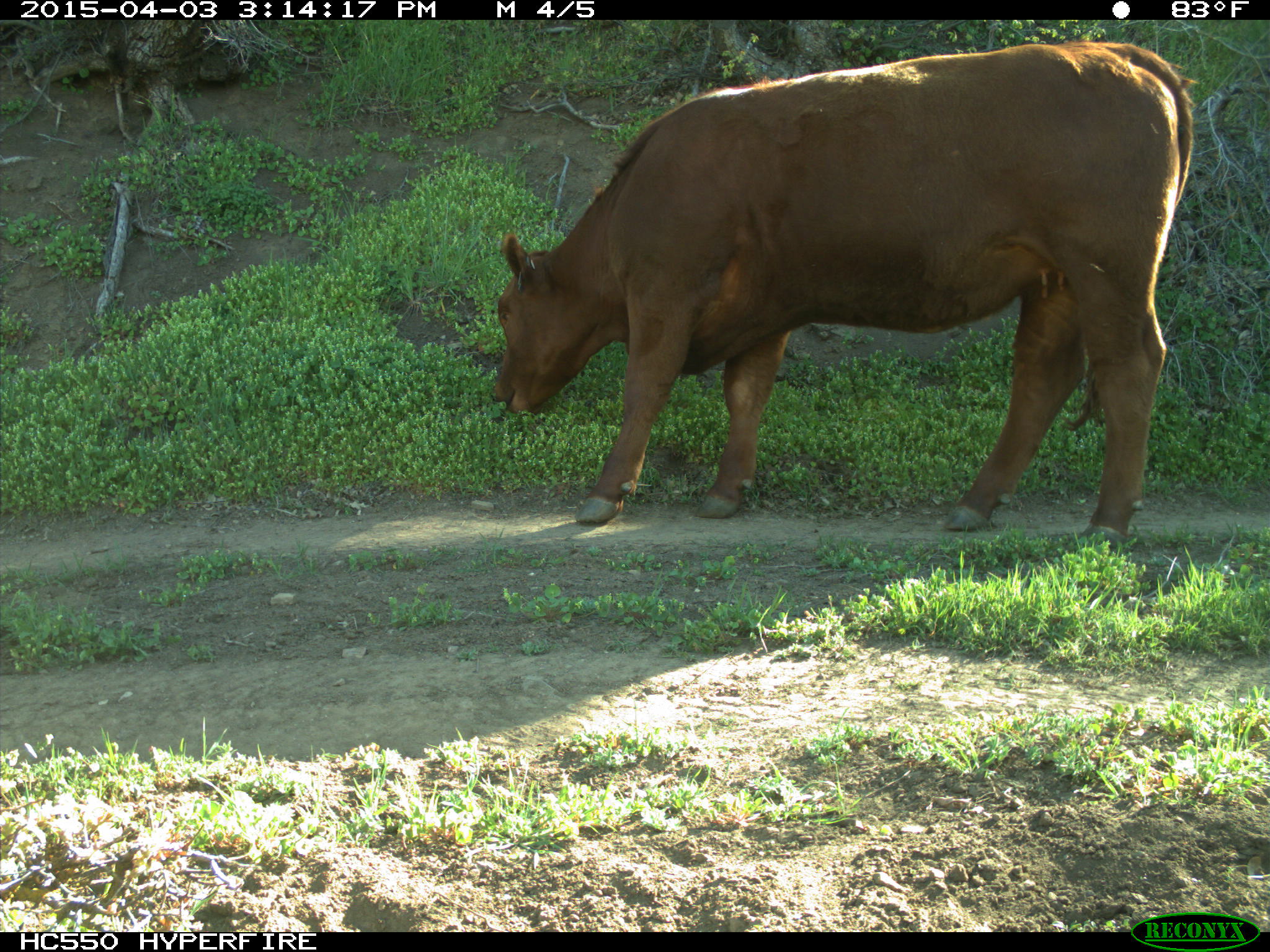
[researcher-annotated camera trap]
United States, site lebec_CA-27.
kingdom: Animalia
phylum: Chordata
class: Mammalia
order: Artiodactyla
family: Bovidae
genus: Bos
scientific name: Bos taurus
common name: domestic cow